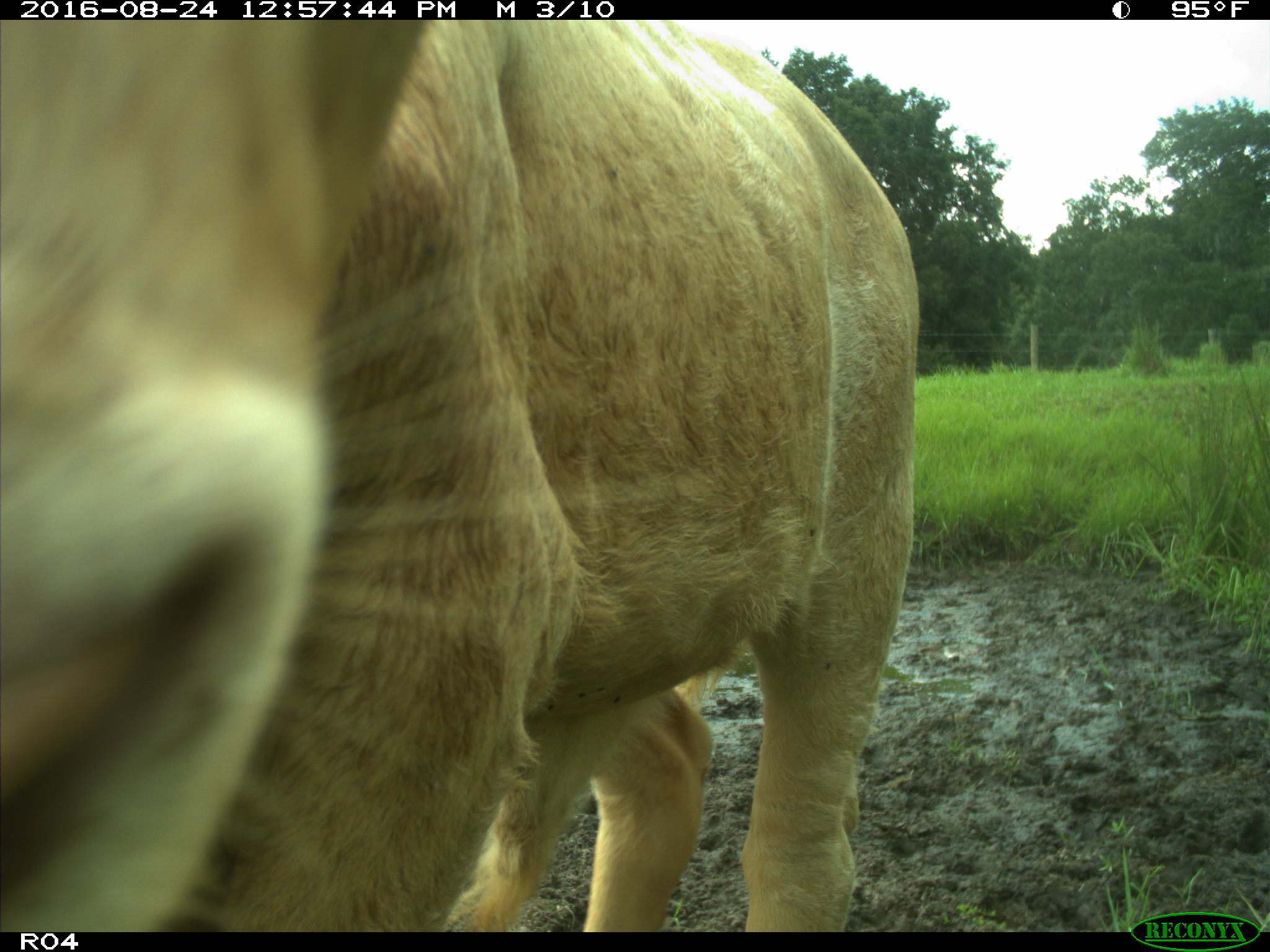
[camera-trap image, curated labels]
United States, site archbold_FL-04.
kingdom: Animalia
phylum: Chordata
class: Mammalia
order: Artiodactyla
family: Bovidae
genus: Bos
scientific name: Bos taurus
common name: domestic cow